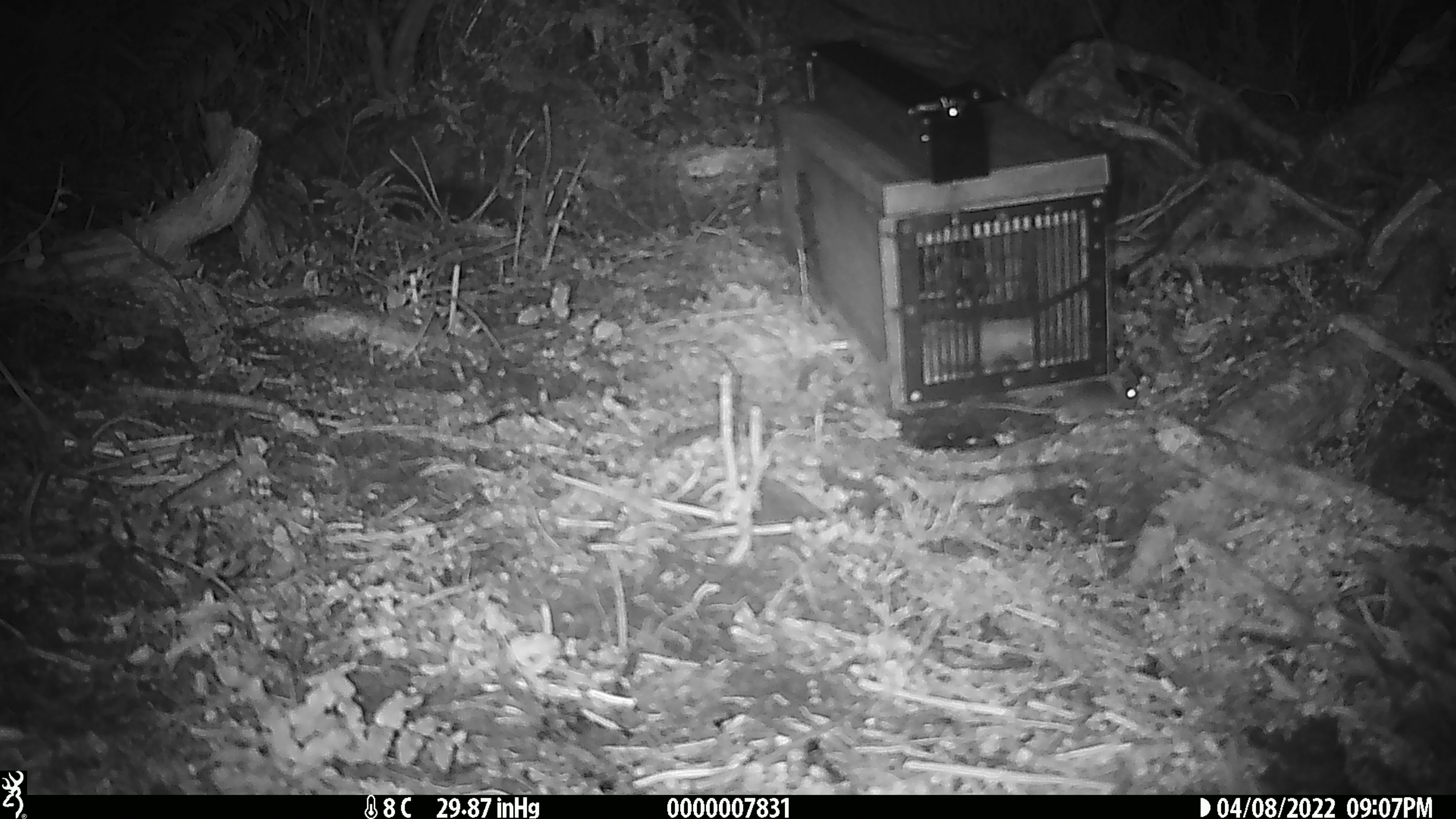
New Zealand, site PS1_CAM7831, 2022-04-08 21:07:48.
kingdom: Animalia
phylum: Chordata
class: Mammalia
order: Rodentia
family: Muridae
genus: Mus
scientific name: Mus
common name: mouse